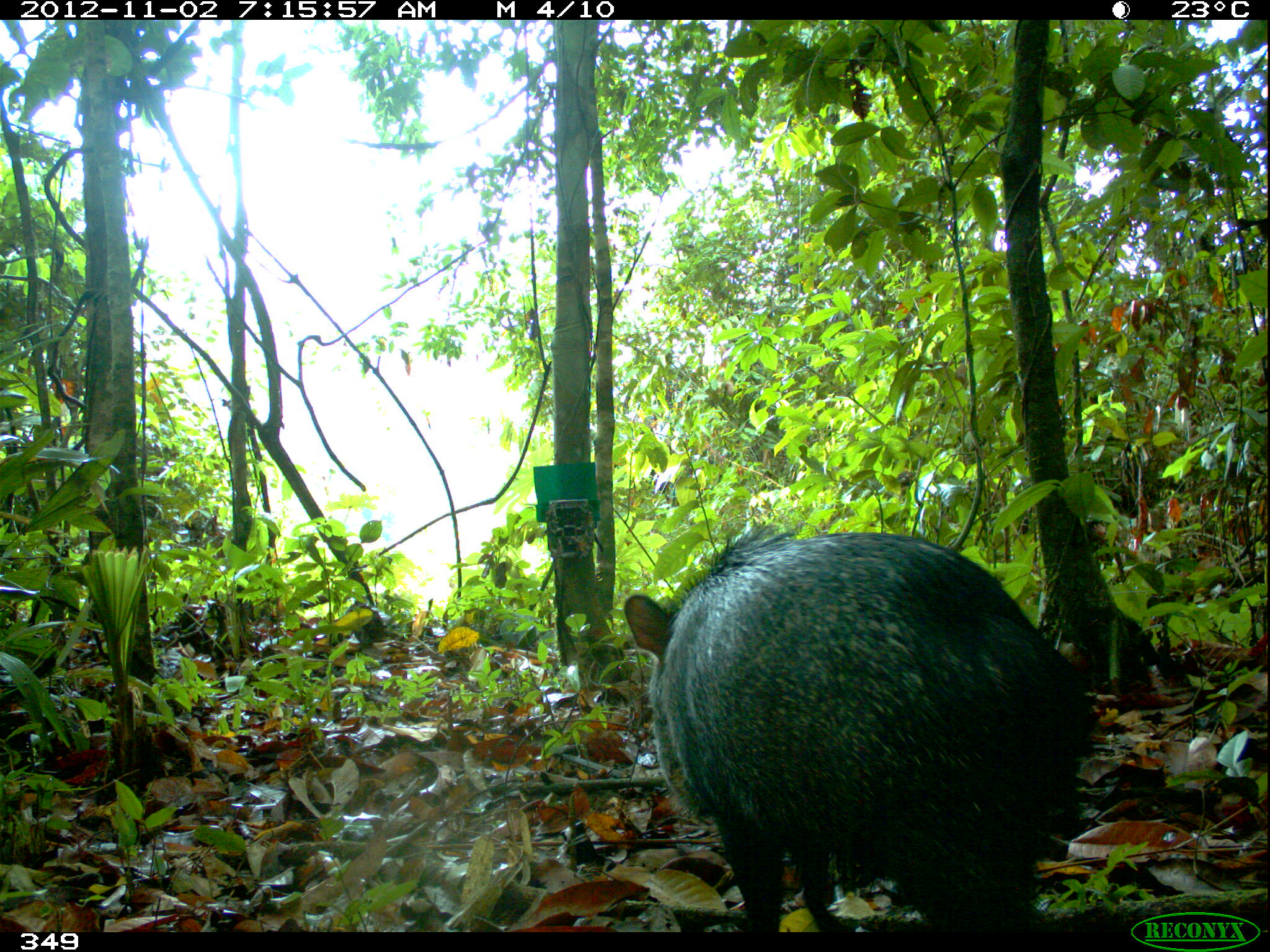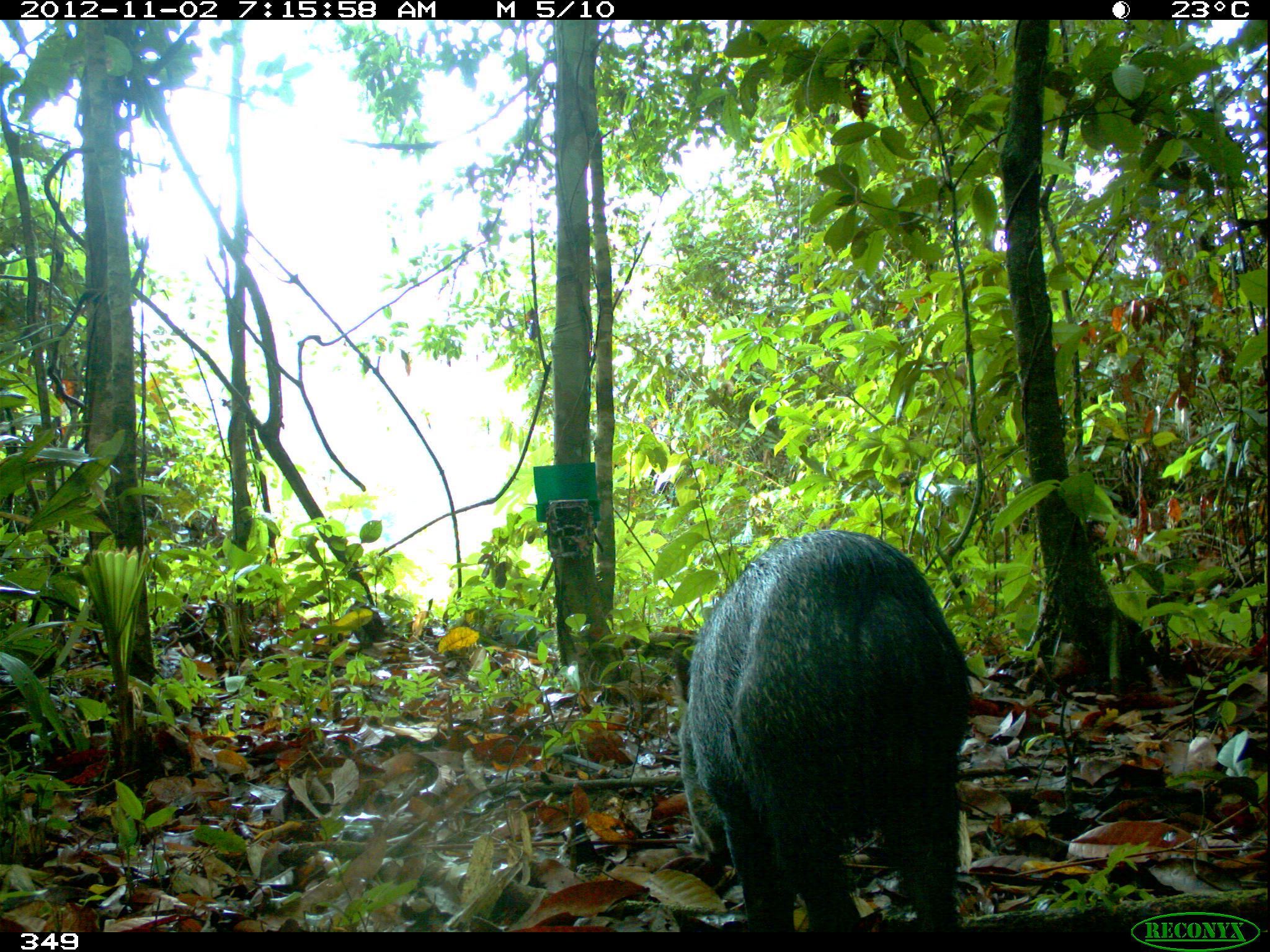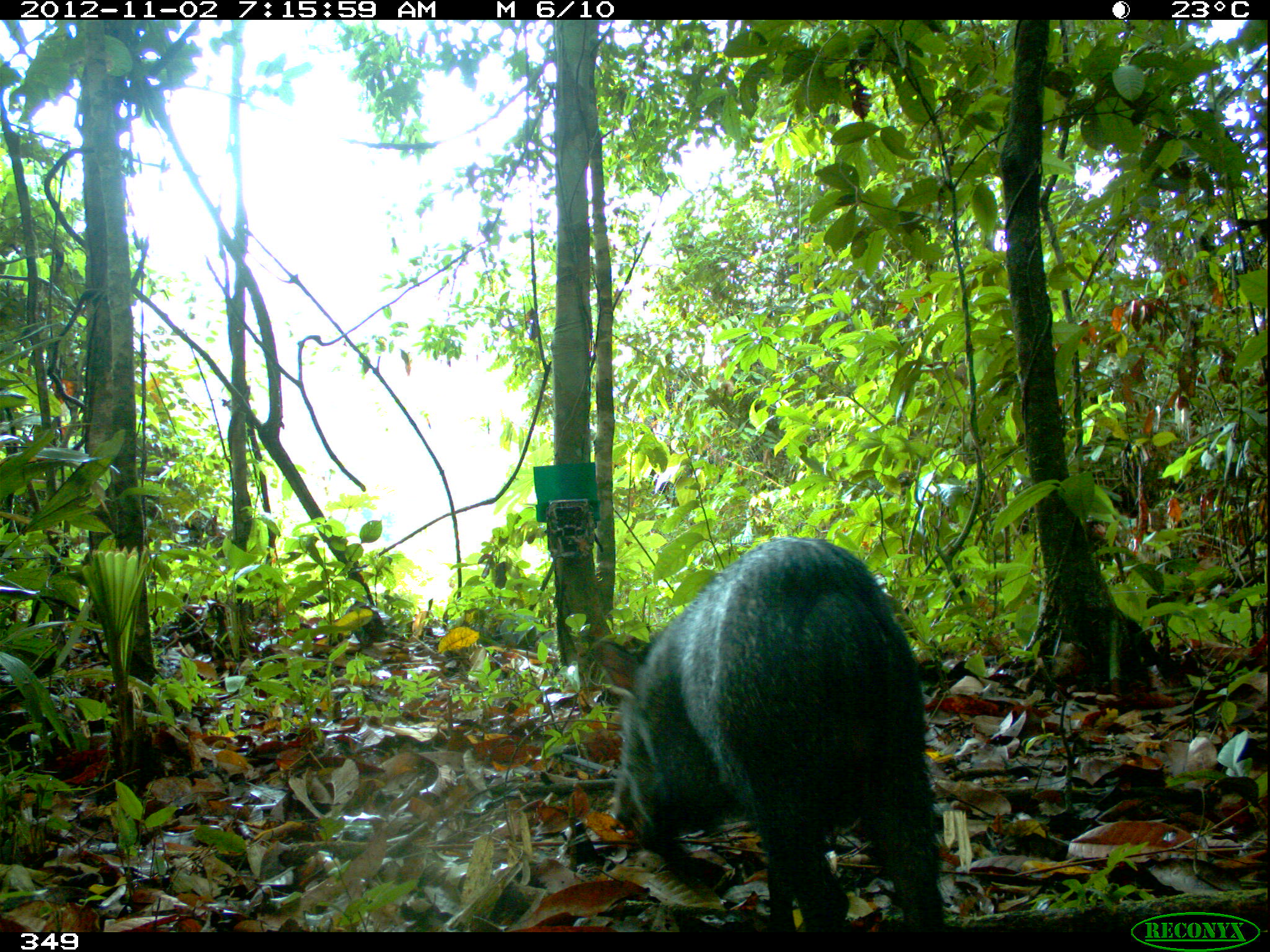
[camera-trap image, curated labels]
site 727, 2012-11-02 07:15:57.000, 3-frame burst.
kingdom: Animalia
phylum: Chordata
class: Mammalia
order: Artiodactyla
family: Tayassuidae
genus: Pecari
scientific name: Pecari tajacu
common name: collared peccary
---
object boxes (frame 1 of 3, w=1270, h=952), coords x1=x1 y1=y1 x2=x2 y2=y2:
pecari tajacu: x1=623 y1=522 x2=1095 y2=932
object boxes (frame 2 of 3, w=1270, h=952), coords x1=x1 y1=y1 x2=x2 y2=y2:
pecari tajacu: x1=673 y1=530 x2=969 y2=931